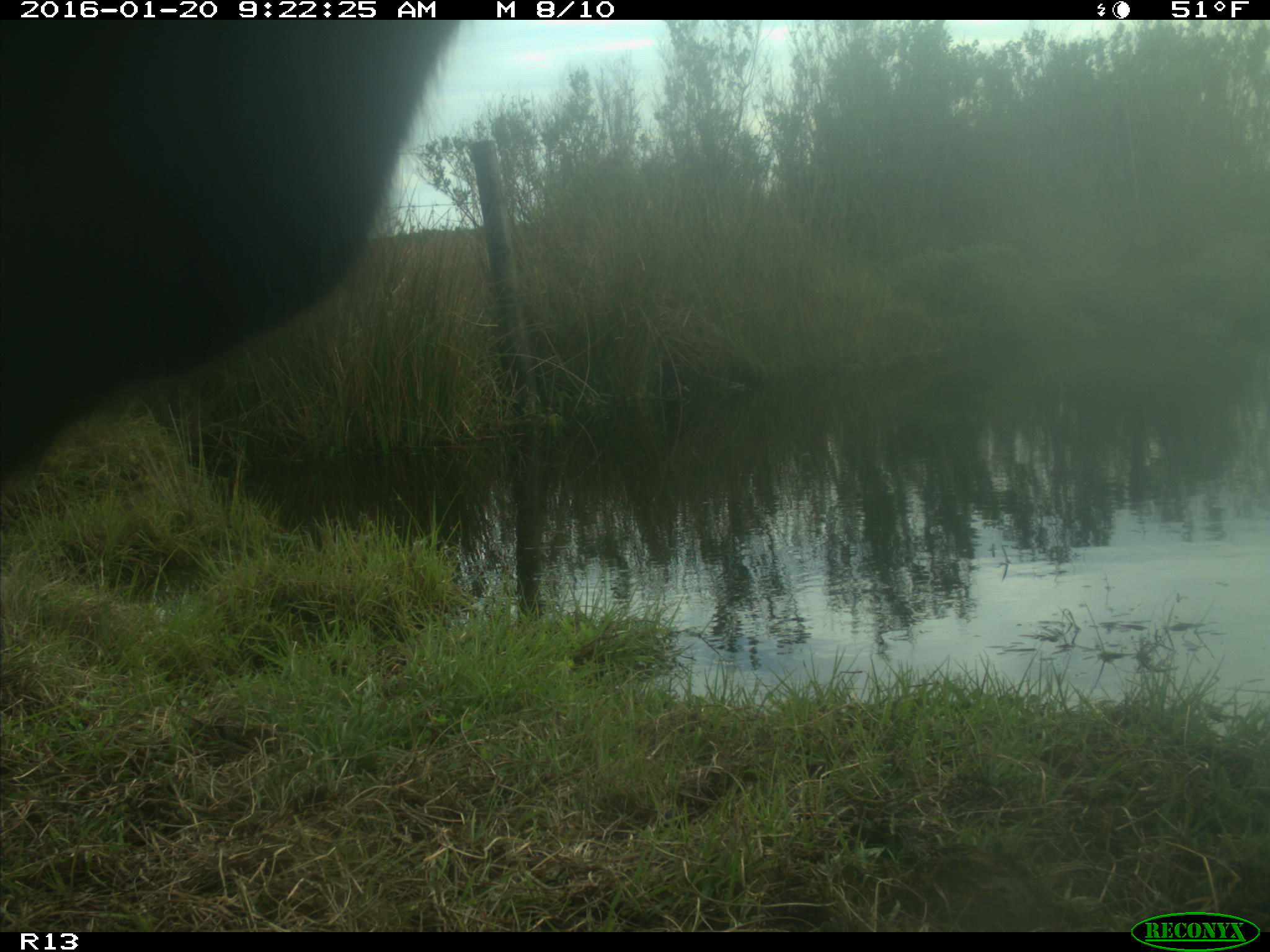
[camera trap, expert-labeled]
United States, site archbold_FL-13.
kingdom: Animalia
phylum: Chordata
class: Mammalia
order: Artiodactyla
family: Bovidae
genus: Bos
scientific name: Bos taurus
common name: domestic cow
Bos taurus (domestic cow).